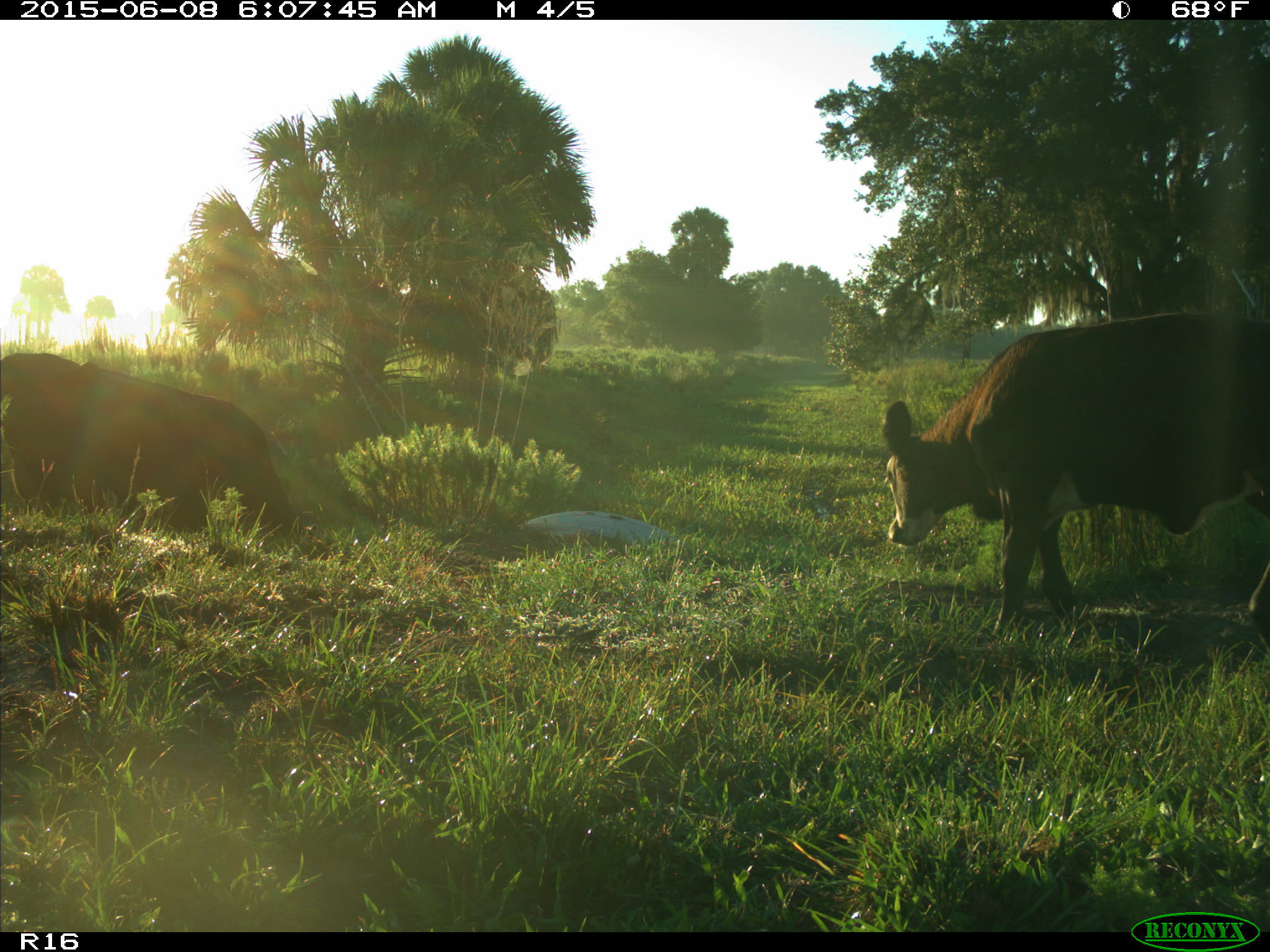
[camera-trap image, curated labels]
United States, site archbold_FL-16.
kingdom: Animalia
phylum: Chordata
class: Mammalia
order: Artiodactyla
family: Bovidae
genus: Bos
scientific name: Bos taurus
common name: domestic cow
Bos taurus (domestic cow).